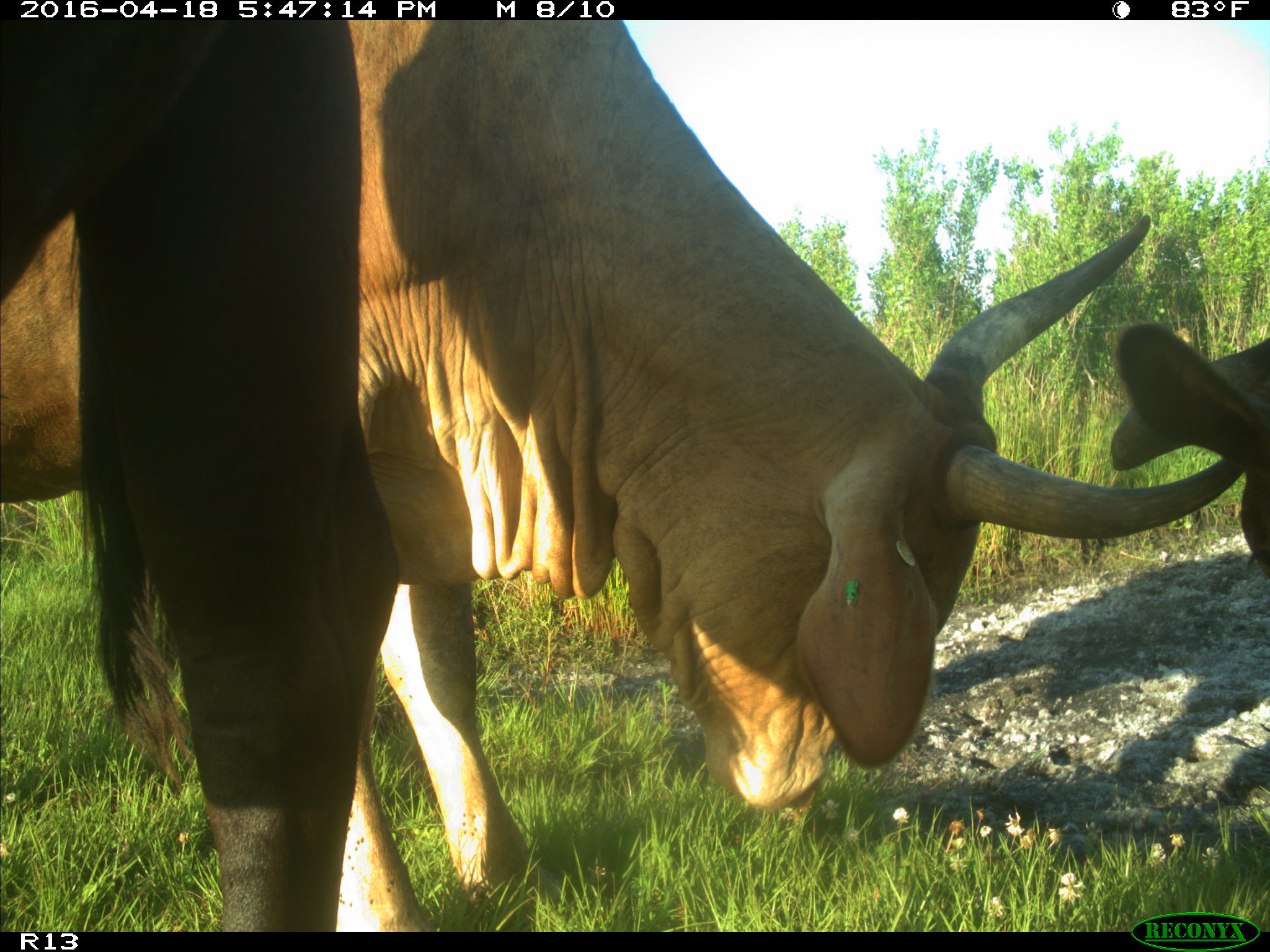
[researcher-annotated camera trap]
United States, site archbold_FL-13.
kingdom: Animalia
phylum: Chordata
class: Mammalia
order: Artiodactyla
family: Bovidae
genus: Bos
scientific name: Bos taurus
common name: domestic cow